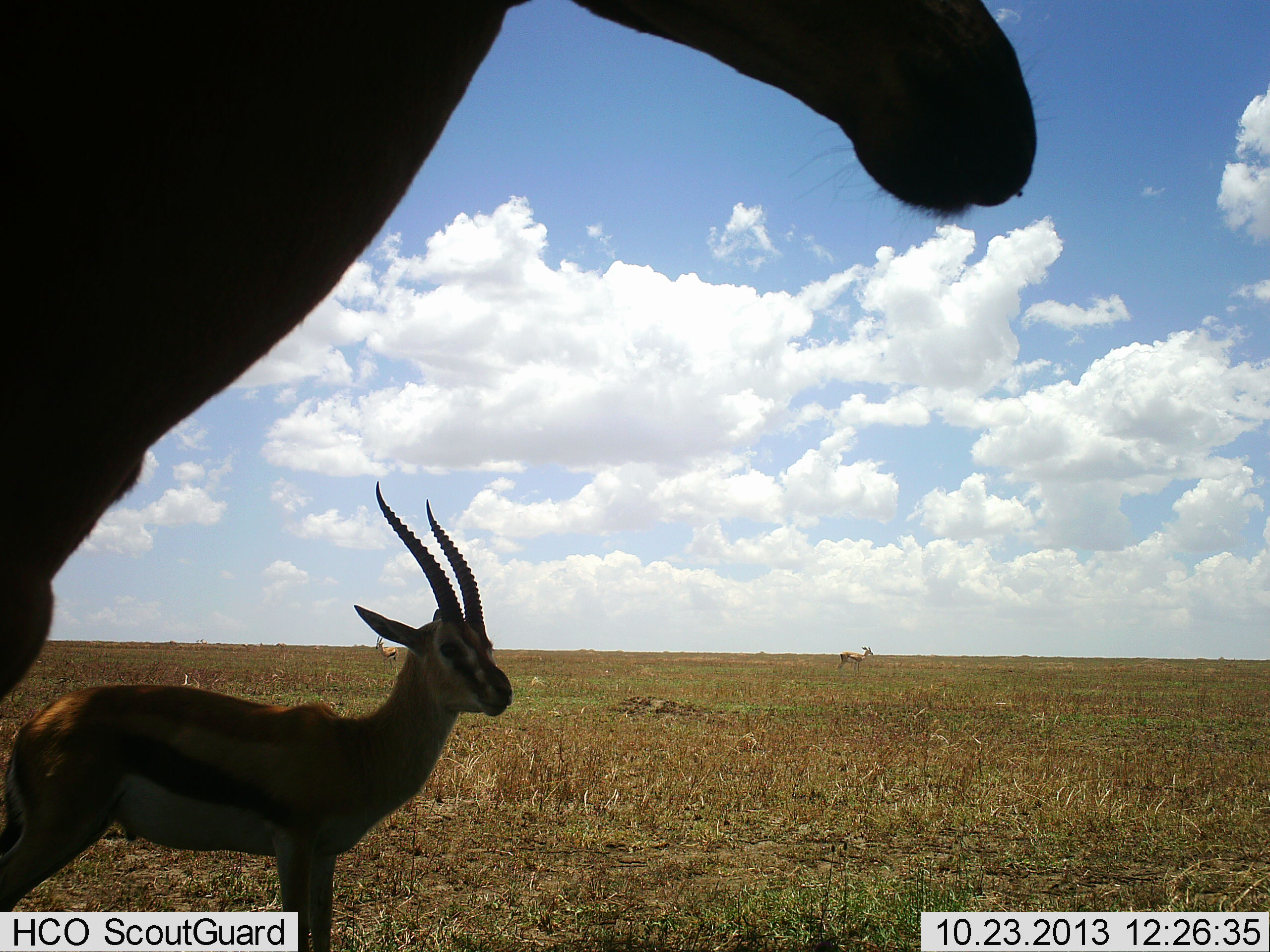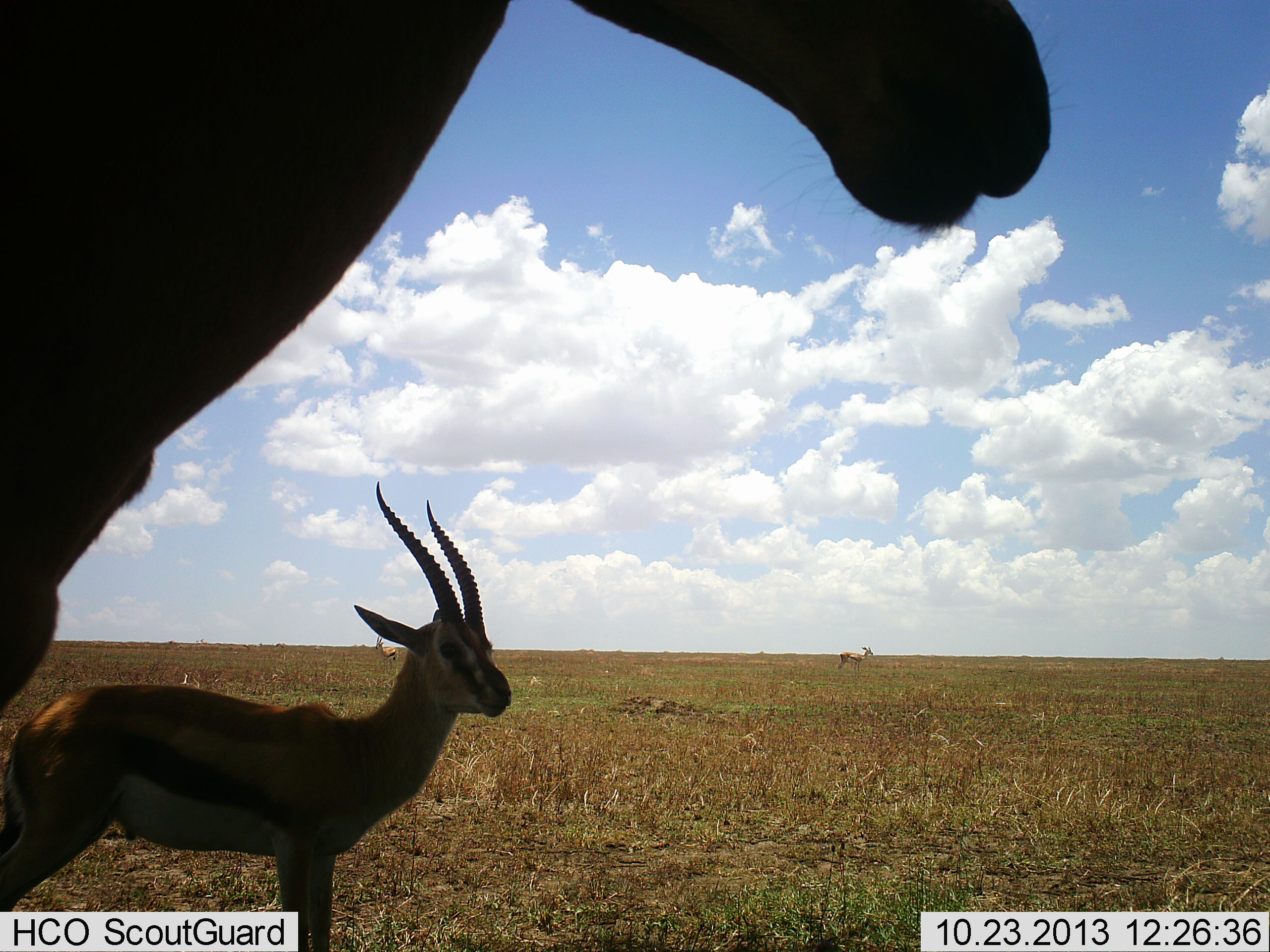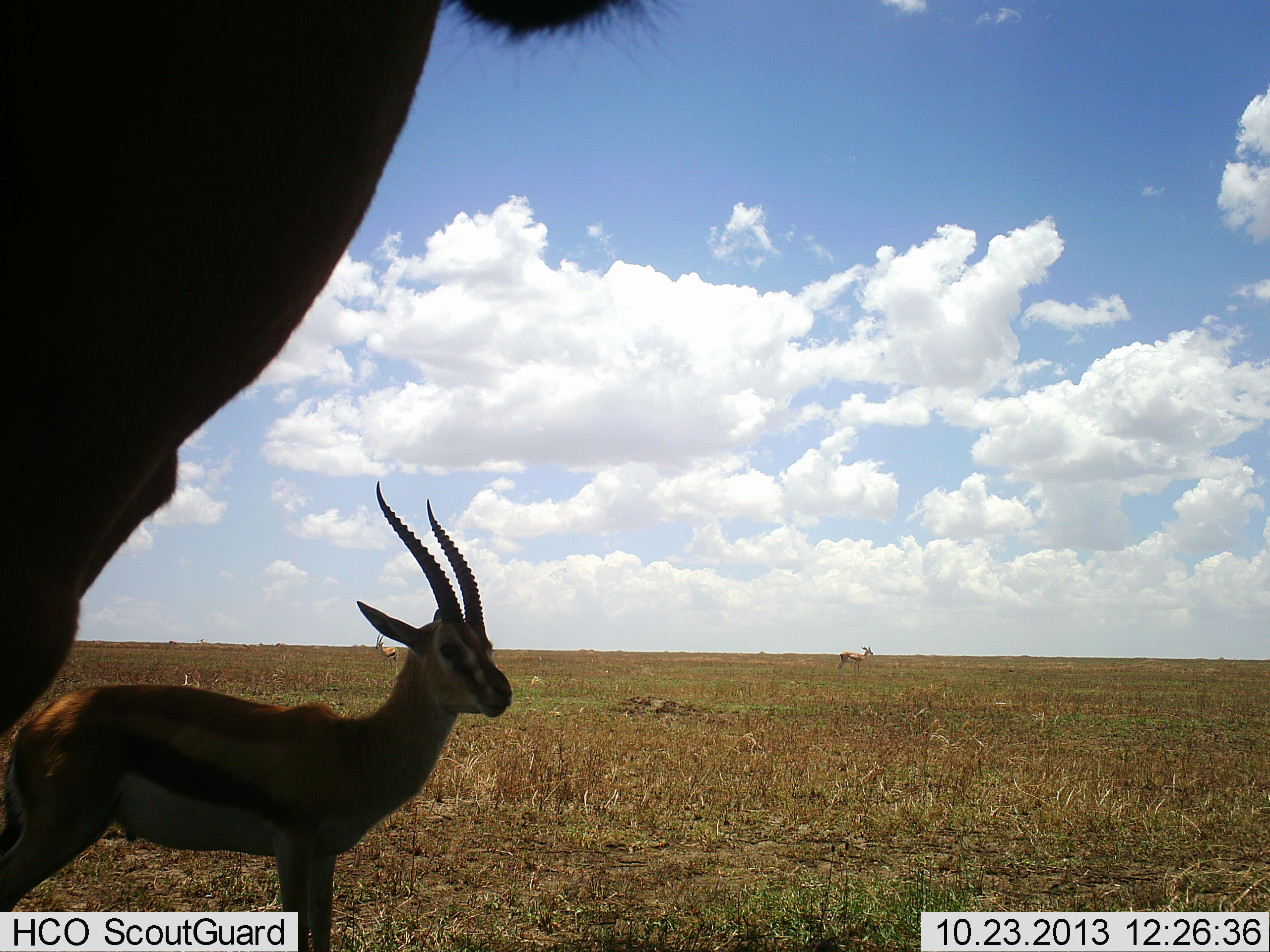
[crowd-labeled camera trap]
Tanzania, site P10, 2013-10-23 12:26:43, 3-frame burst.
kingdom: Animalia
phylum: Chordata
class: Mammalia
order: Artiodactyla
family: Bovidae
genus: Eudorcas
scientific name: Eudorcas thomsonii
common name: thomson's gazelle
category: gazellethomsons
Gazellethomsons (thomson's gazelle) (Eudorcas thomsonii), count 2. Behavior (volunteer vote fractions): standing 100%, resting 0%, moving 0%, interacting 0%. Young present (vote fraction): 0%. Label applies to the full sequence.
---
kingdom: Animalia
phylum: Chordata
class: Mammalia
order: Artiodactyla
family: Bovidae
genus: Alcelaphus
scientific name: Alcelaphus buselaphus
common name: hartebeest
Hartebeest (Alcelaphus buselaphus), count 1. Behavior (volunteer vote fractions): standing 91%, resting 0%, moving 0%, interacting 0%. Young present (vote fraction): 0%. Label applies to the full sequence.